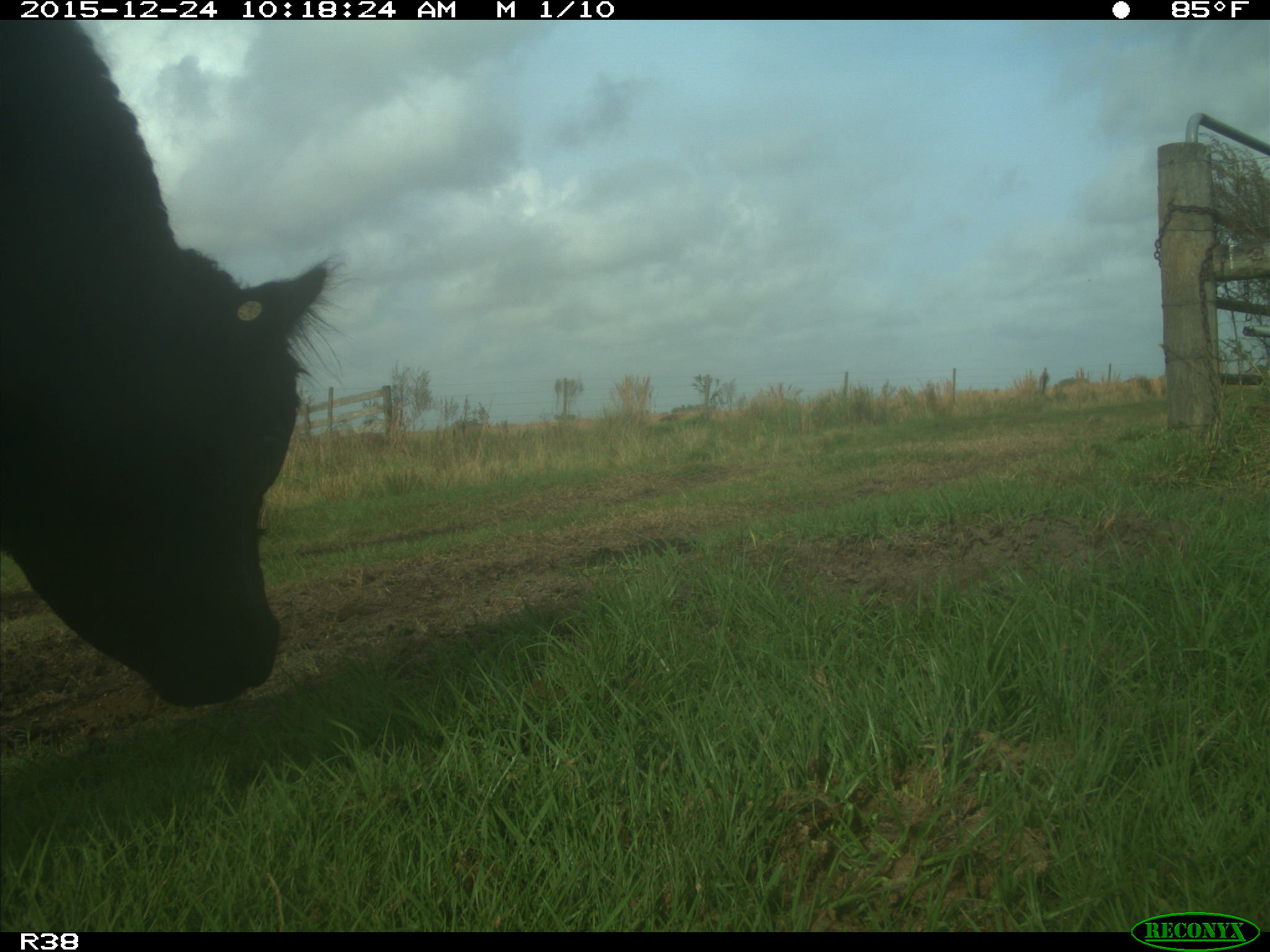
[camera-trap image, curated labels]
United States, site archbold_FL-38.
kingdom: Animalia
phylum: Chordata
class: Mammalia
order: Artiodactyla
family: Bovidae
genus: Bos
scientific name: Bos taurus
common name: domestic cow